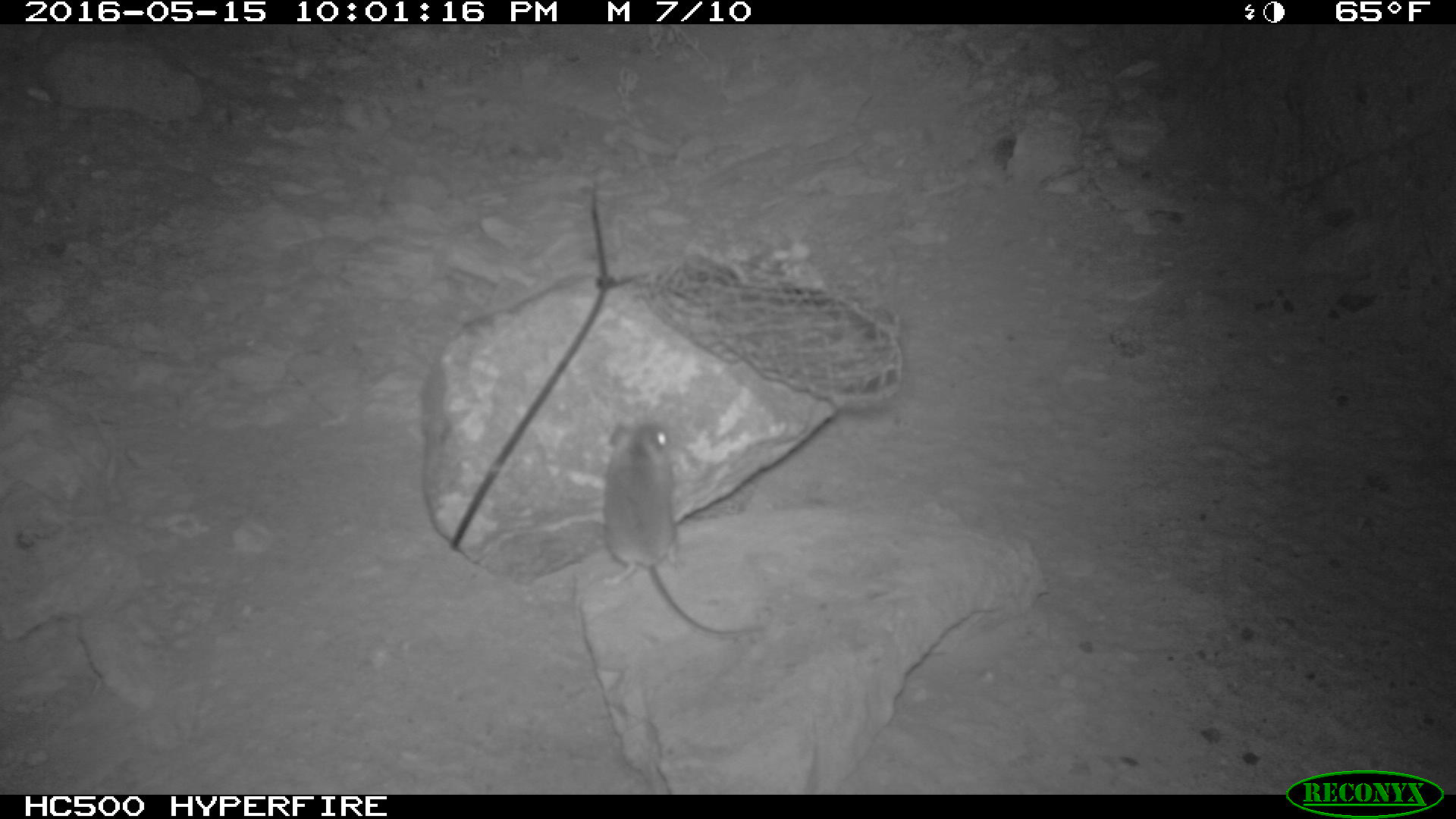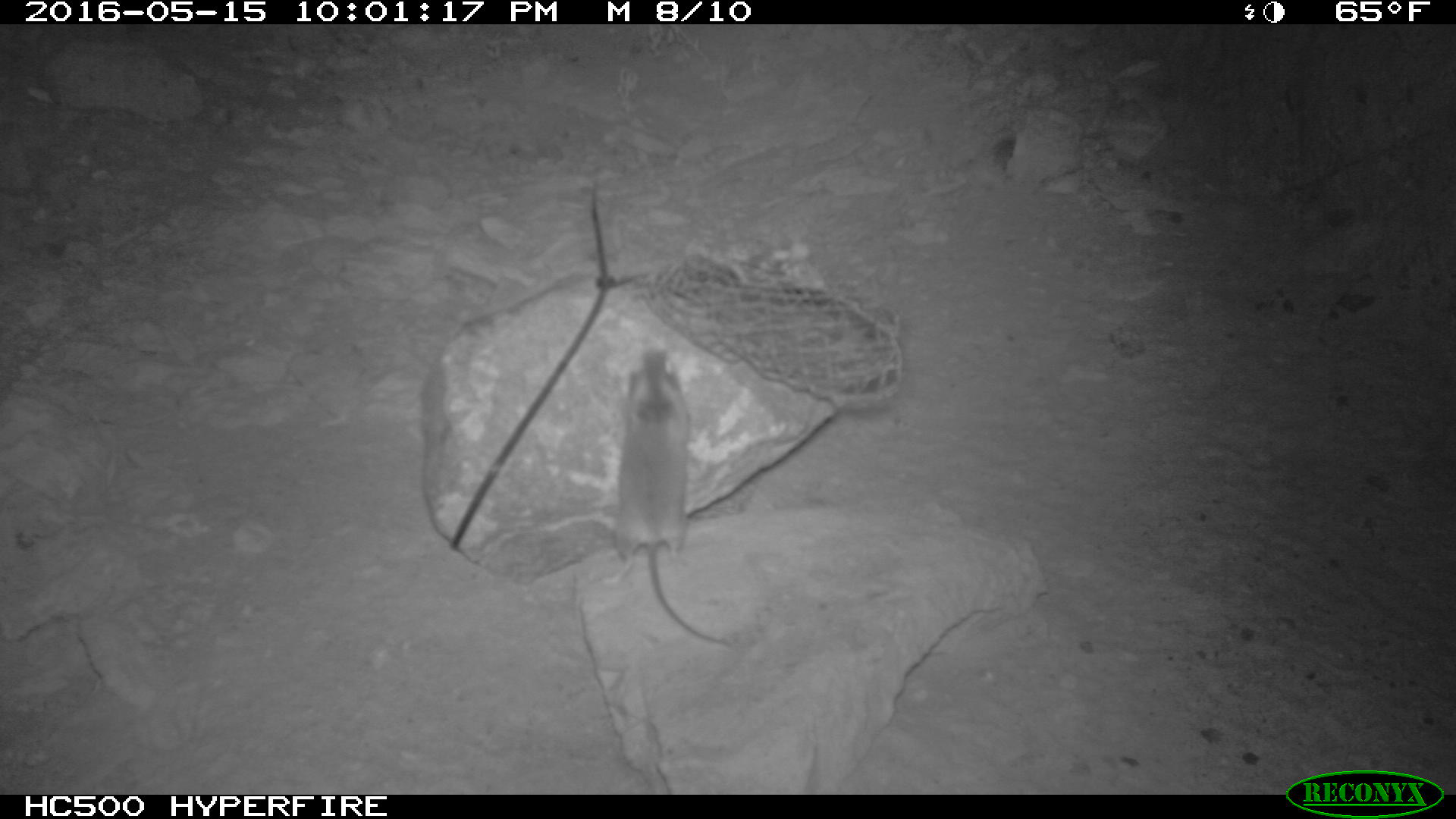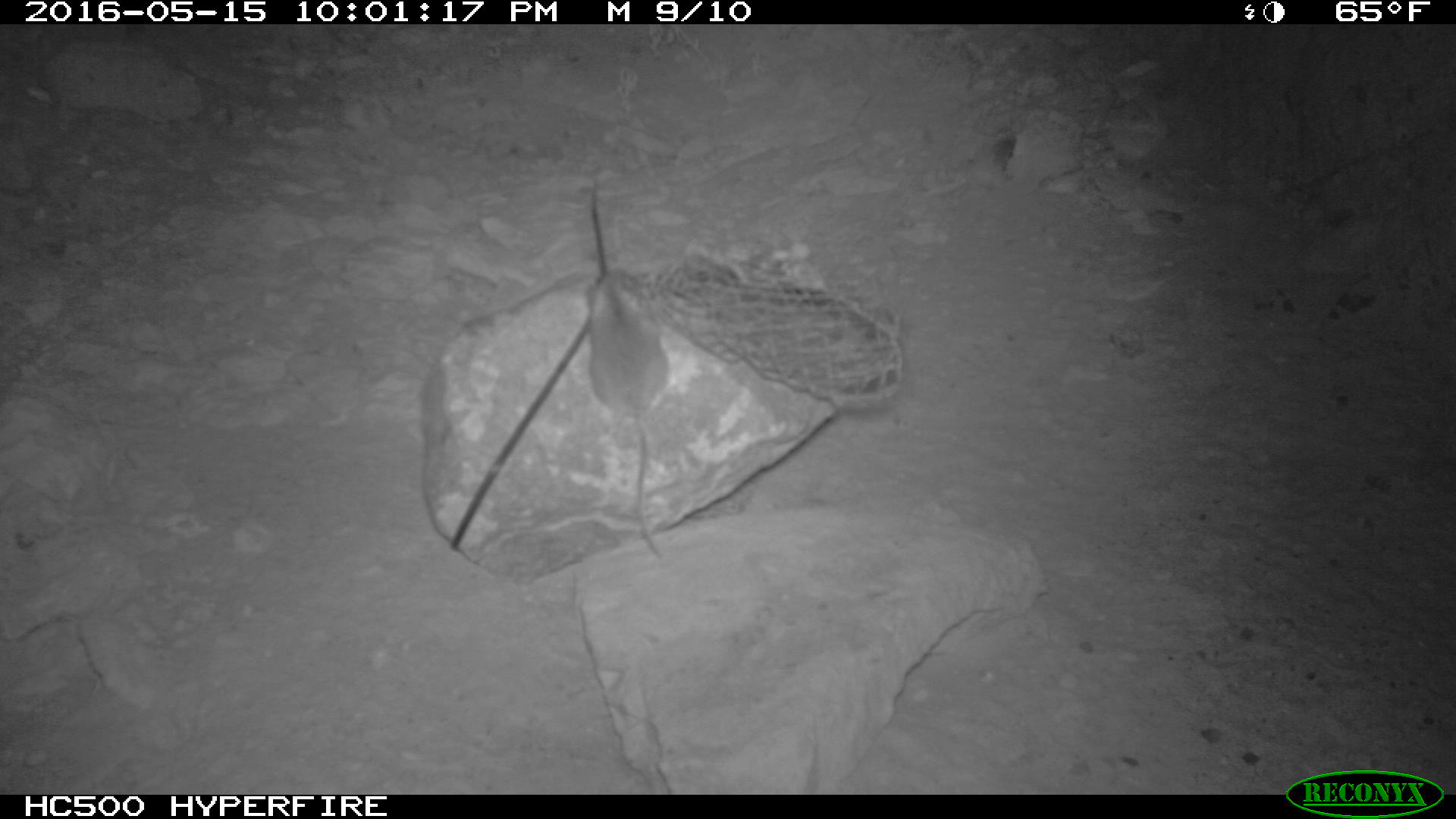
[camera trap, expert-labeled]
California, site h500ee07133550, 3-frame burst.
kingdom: Animalia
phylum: Chordata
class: Mammalia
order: Rodentia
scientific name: Rodentia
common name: rodent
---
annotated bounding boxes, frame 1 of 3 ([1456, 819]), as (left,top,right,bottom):
rodent: (602,421,762,634)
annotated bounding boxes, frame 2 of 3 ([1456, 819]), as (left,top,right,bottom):
rodent: (601,350,732,646)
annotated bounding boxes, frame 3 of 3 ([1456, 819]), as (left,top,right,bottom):
rodent: (583,265,670,563)